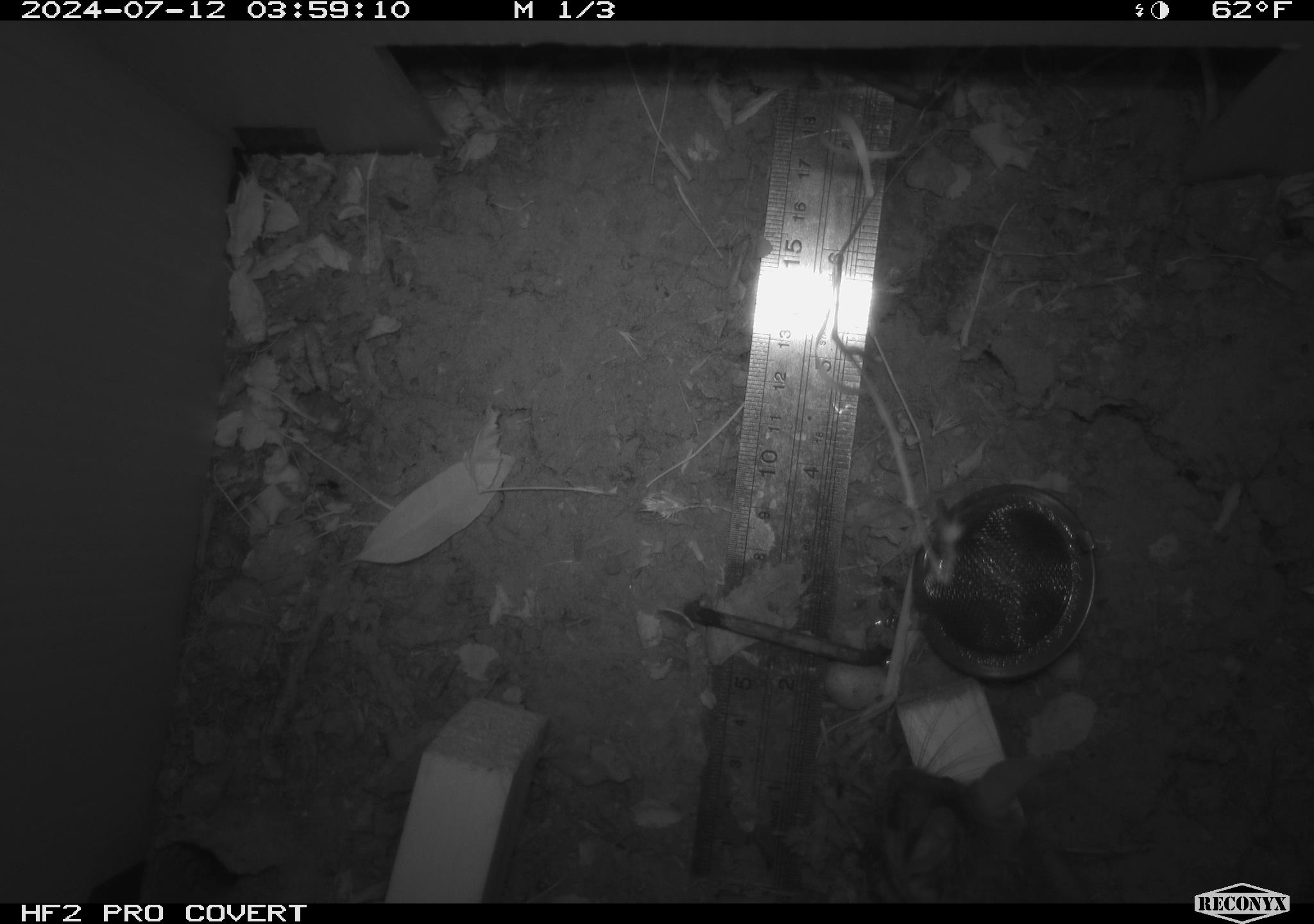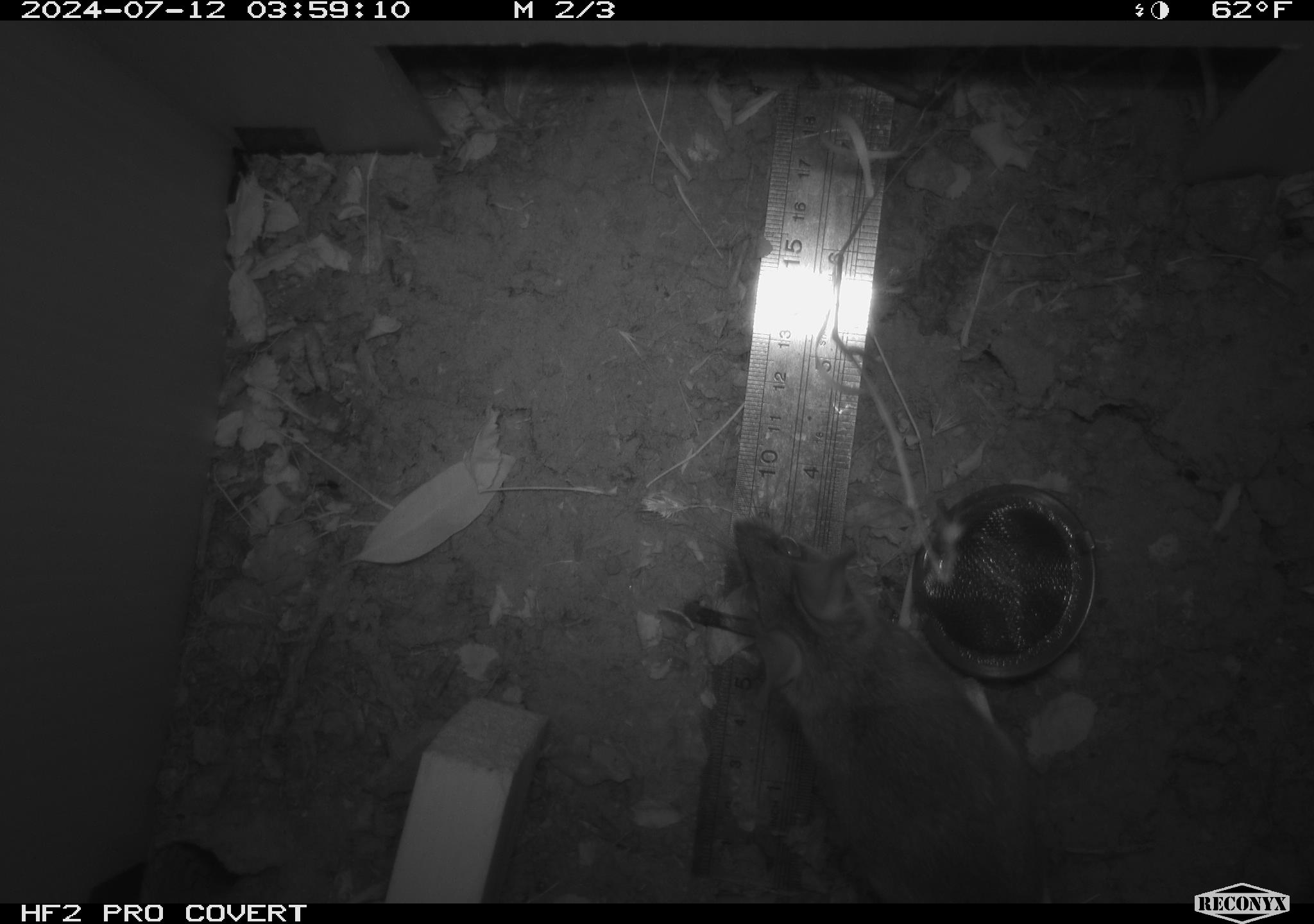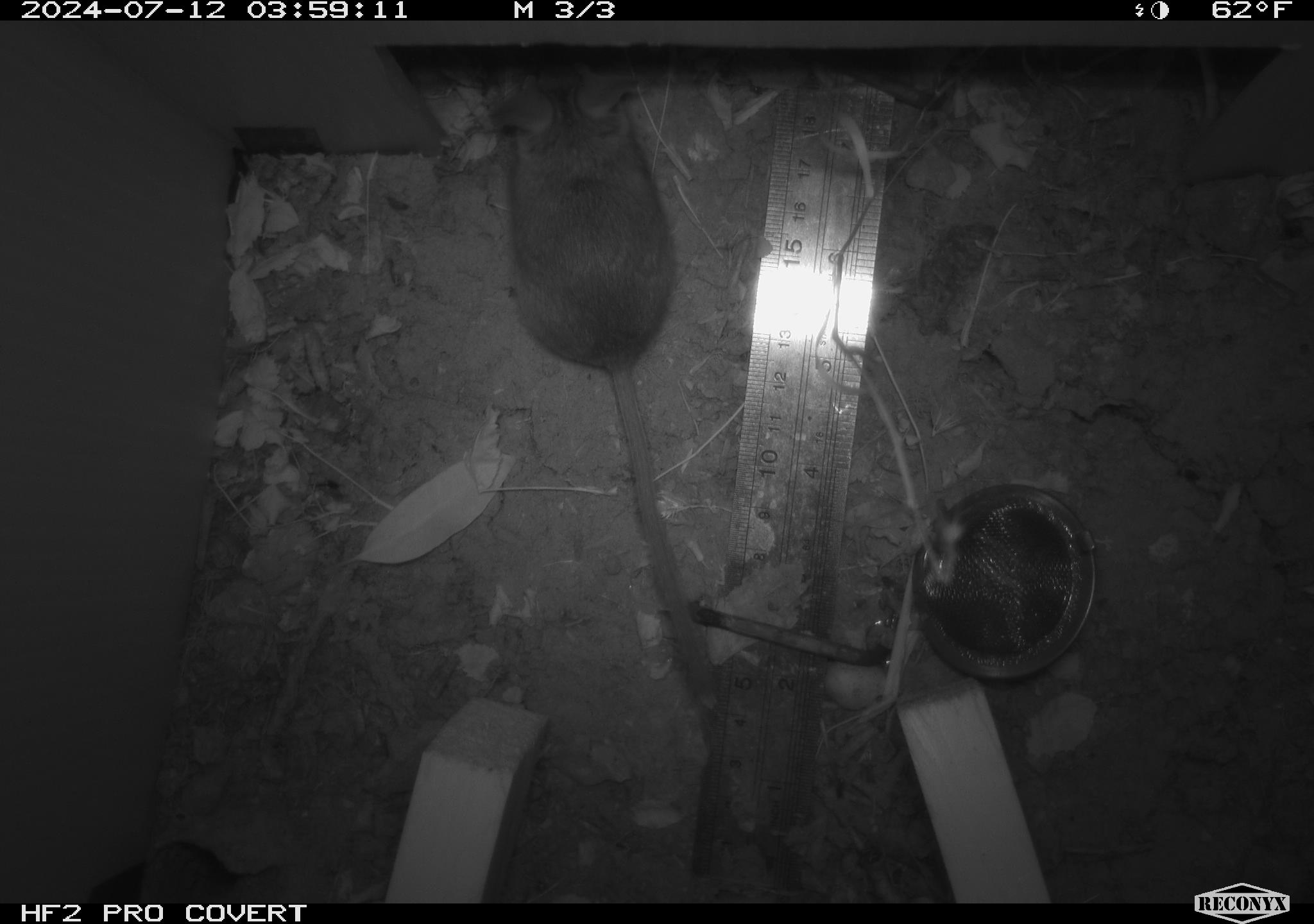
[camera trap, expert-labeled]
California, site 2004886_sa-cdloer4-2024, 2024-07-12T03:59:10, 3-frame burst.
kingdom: Animalia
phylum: Chordata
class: Mammalia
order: Rodentia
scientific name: Rodentia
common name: rodent